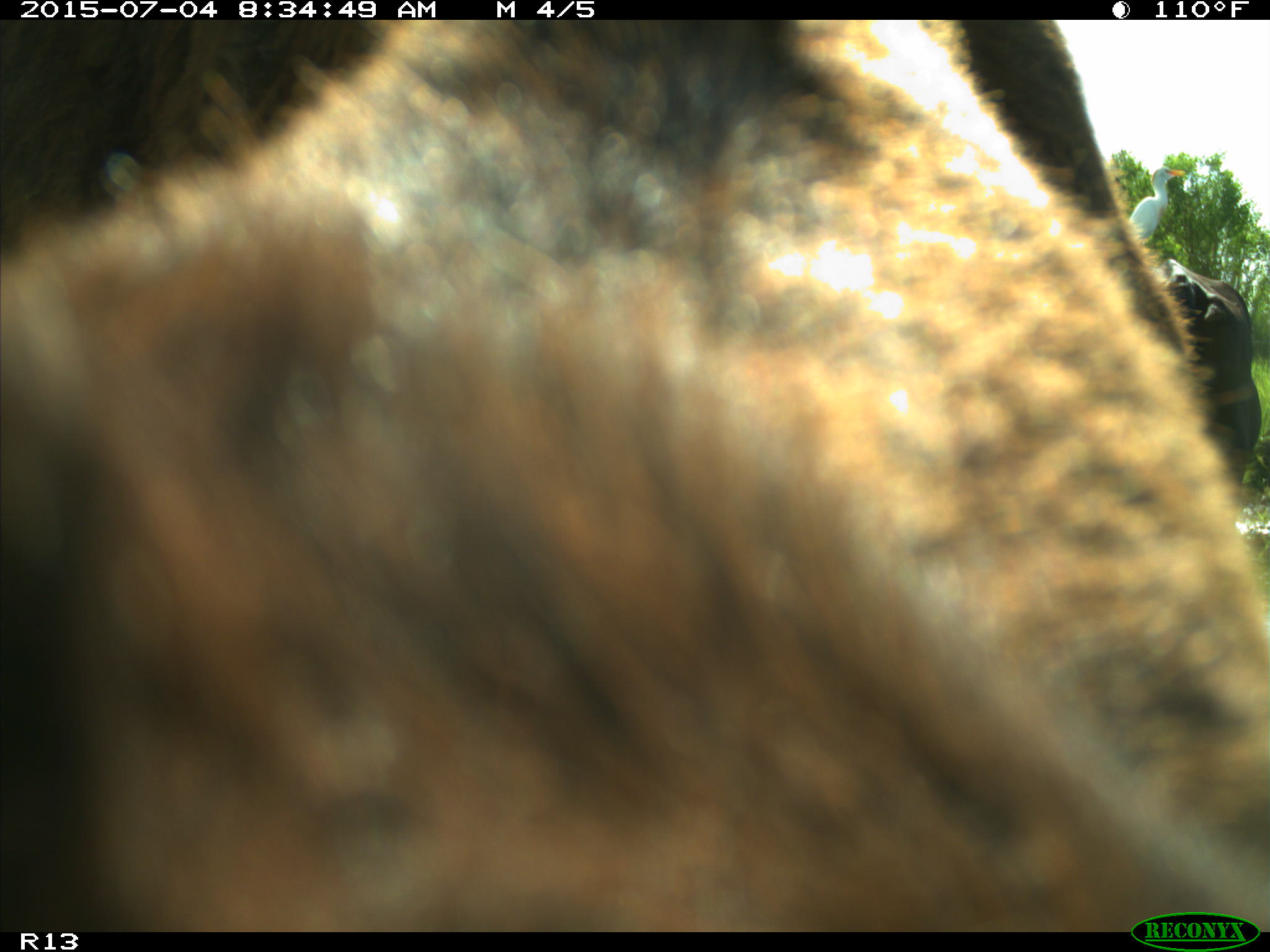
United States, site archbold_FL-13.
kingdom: Animalia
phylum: Chordata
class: Mammalia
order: Artiodactyla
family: Bovidae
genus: Bos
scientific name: Bos taurus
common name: domestic cow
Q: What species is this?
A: Bos taurus (domestic cow).